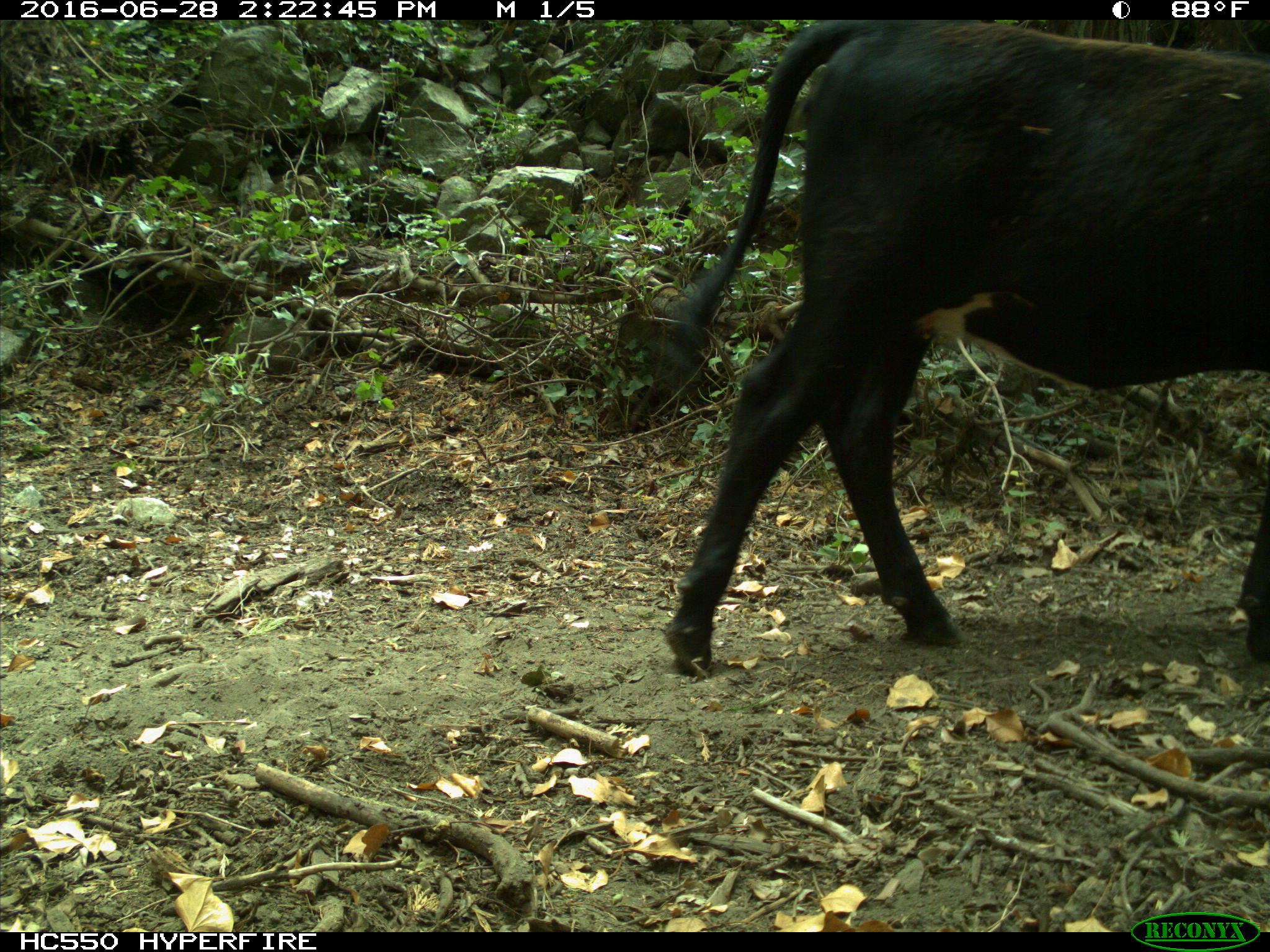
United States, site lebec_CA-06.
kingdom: Animalia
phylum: Chordata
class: Mammalia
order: Artiodactyla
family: Bovidae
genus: Bos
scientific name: Bos taurus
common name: domestic cow